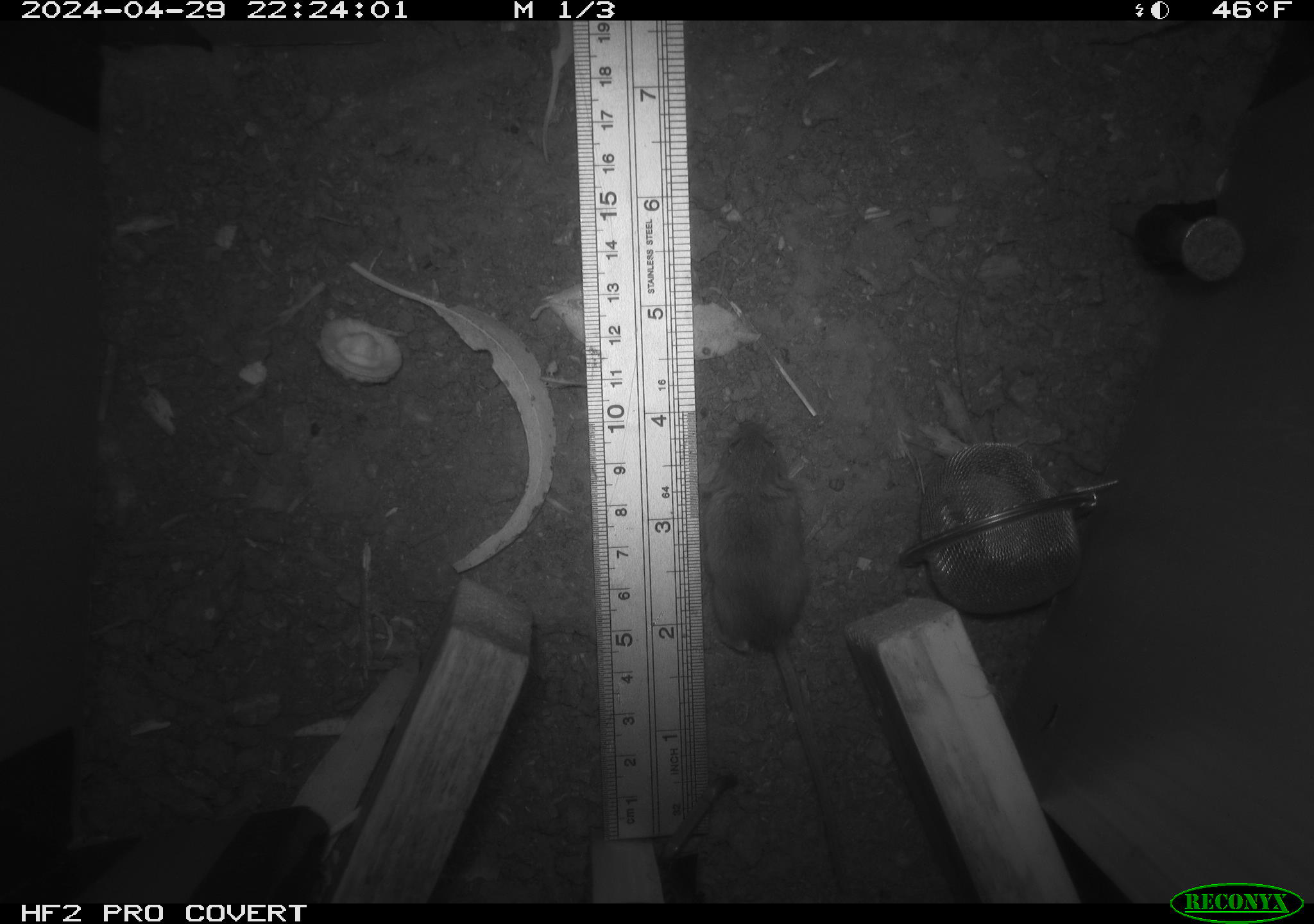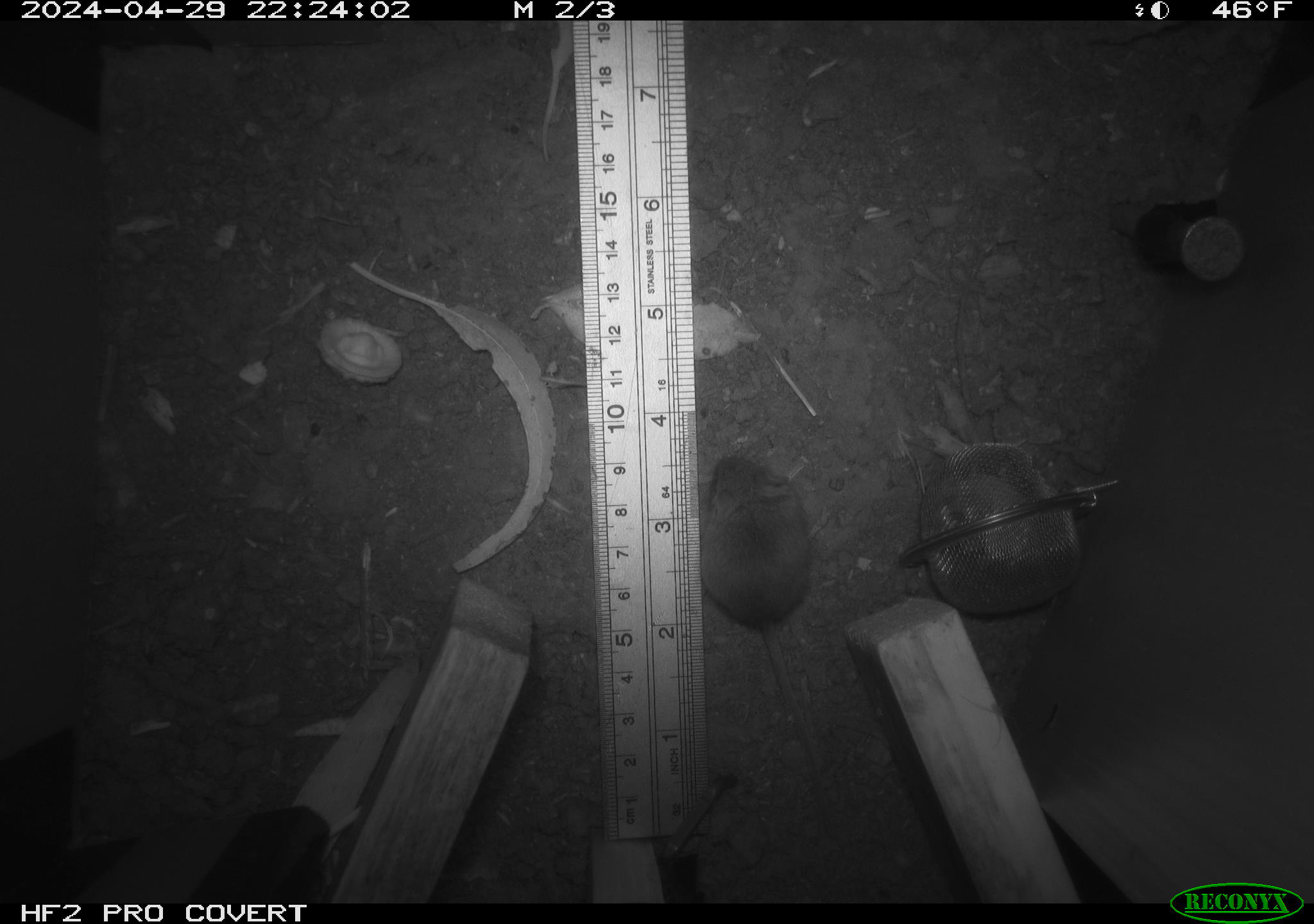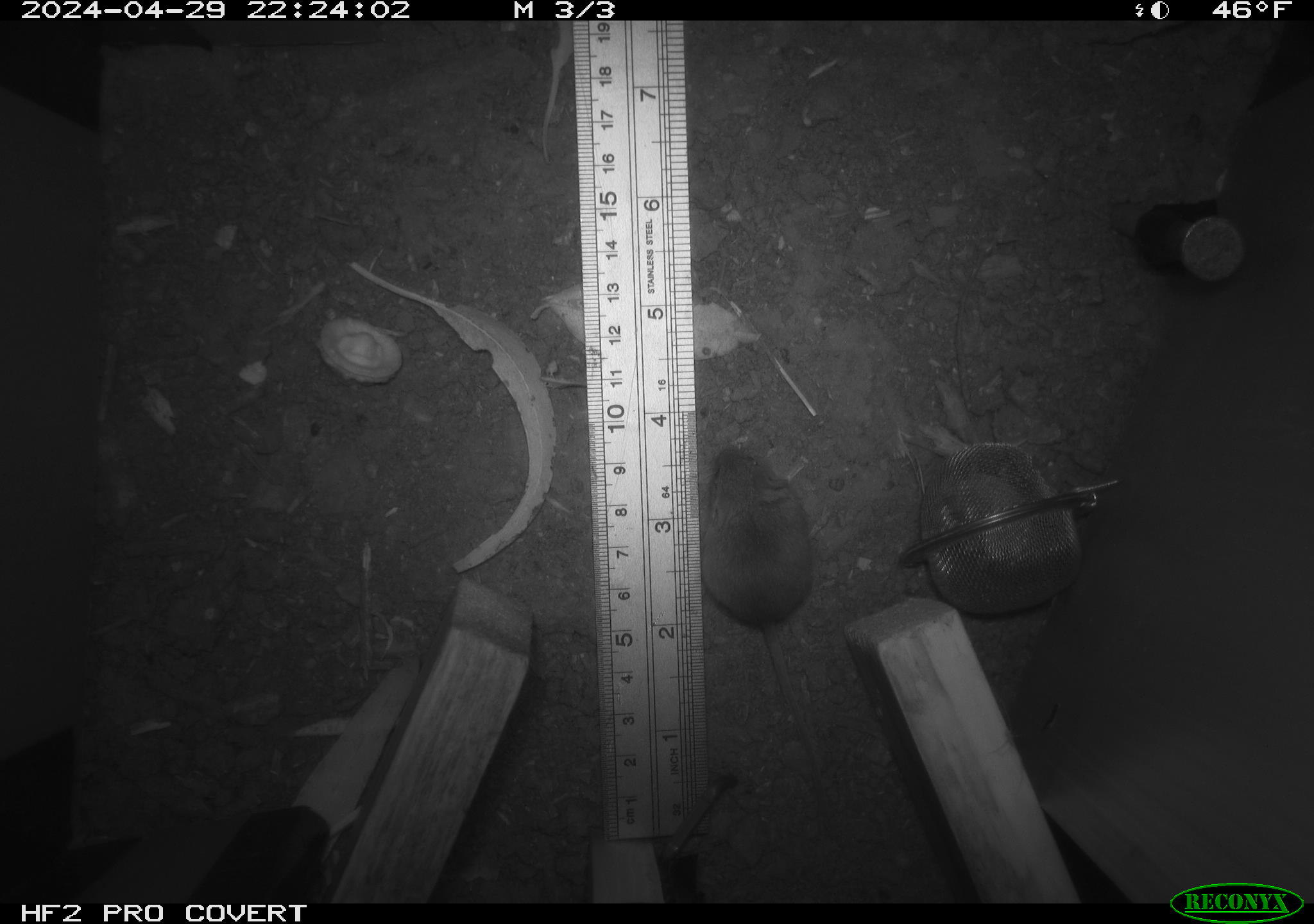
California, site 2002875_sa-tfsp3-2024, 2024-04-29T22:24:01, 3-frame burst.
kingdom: Animalia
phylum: Chordata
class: Mammalia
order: Rodentia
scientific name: Rodentia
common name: mouse species